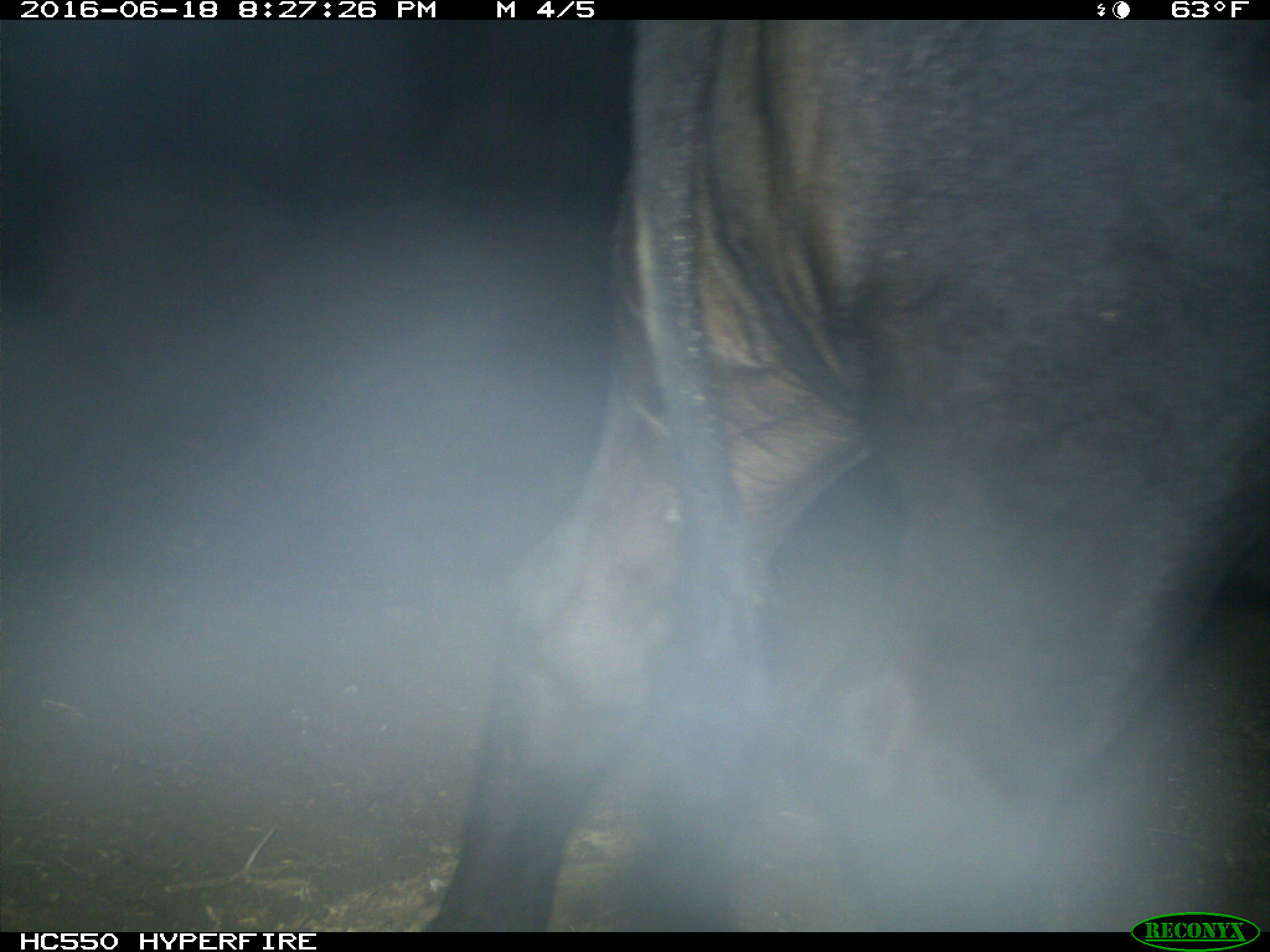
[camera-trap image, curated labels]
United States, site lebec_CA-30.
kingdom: Animalia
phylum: Chordata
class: Mammalia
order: Artiodactyla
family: Bovidae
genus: Bos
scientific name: Bos taurus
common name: domestic cow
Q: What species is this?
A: Bos taurus (domestic cow).